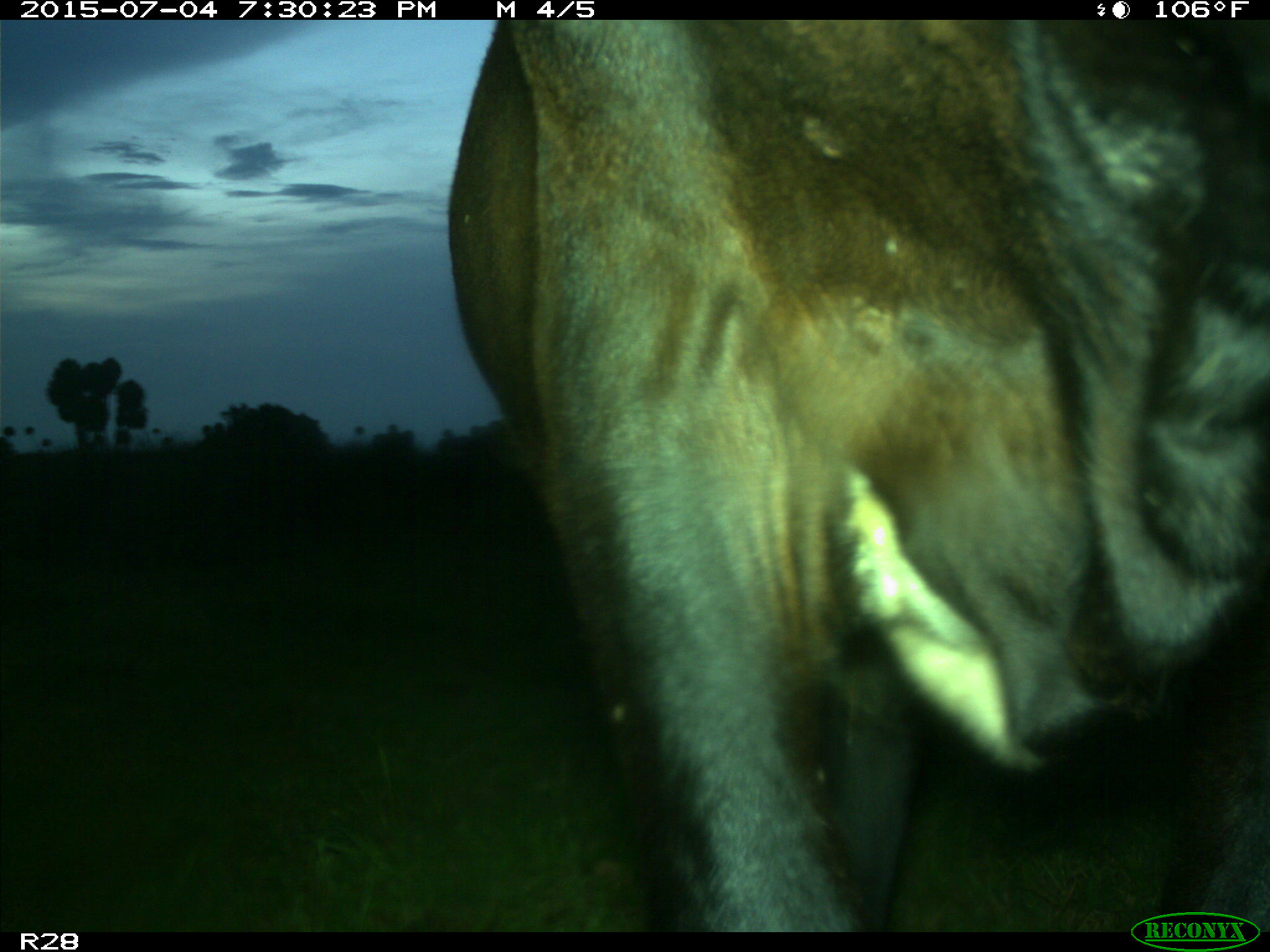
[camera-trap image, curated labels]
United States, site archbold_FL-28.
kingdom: Animalia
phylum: Chordata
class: Mammalia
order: Artiodactyla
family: Bovidae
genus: Bos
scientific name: Bos taurus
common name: domestic cow